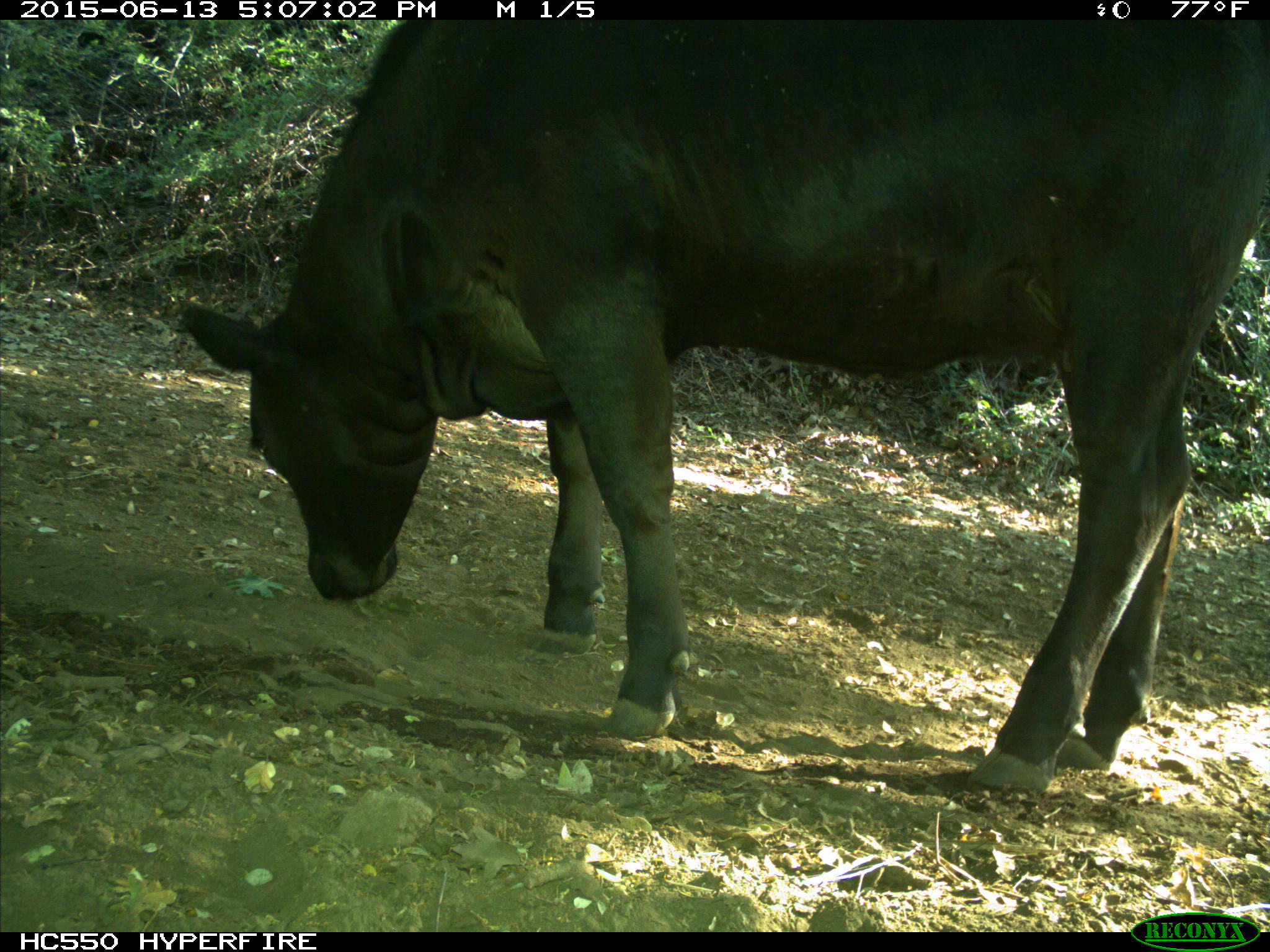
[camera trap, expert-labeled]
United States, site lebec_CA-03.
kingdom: Animalia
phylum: Chordata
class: Mammalia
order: Artiodactyla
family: Bovidae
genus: Bos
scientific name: Bos taurus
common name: domestic cow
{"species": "Bos taurus (domestic cow)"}